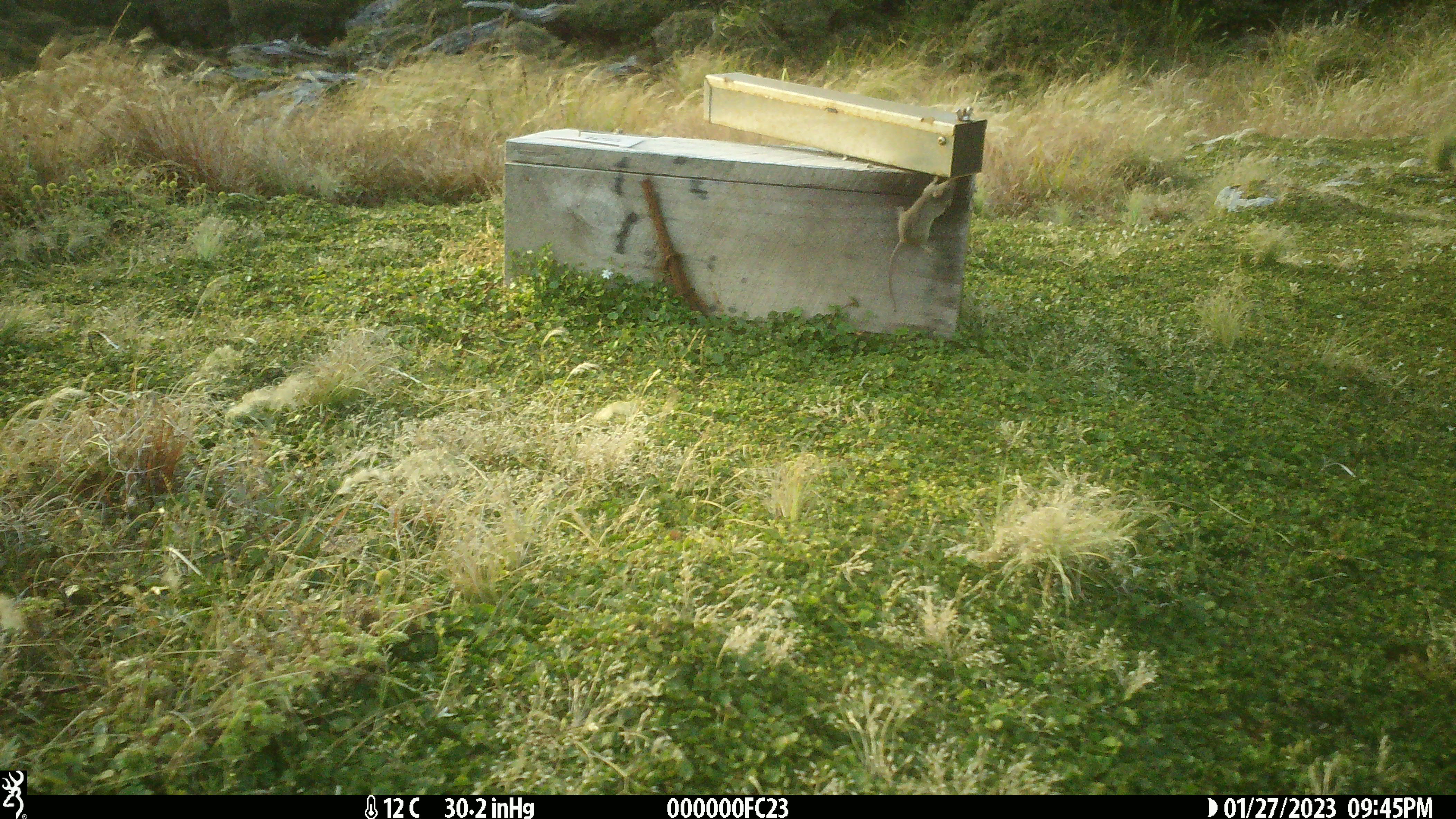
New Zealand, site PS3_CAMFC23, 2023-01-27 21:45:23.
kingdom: Animalia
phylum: Chordata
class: Mammalia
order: Rodentia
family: Muridae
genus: Mus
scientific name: Mus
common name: mouse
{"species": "mouse (Mus)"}